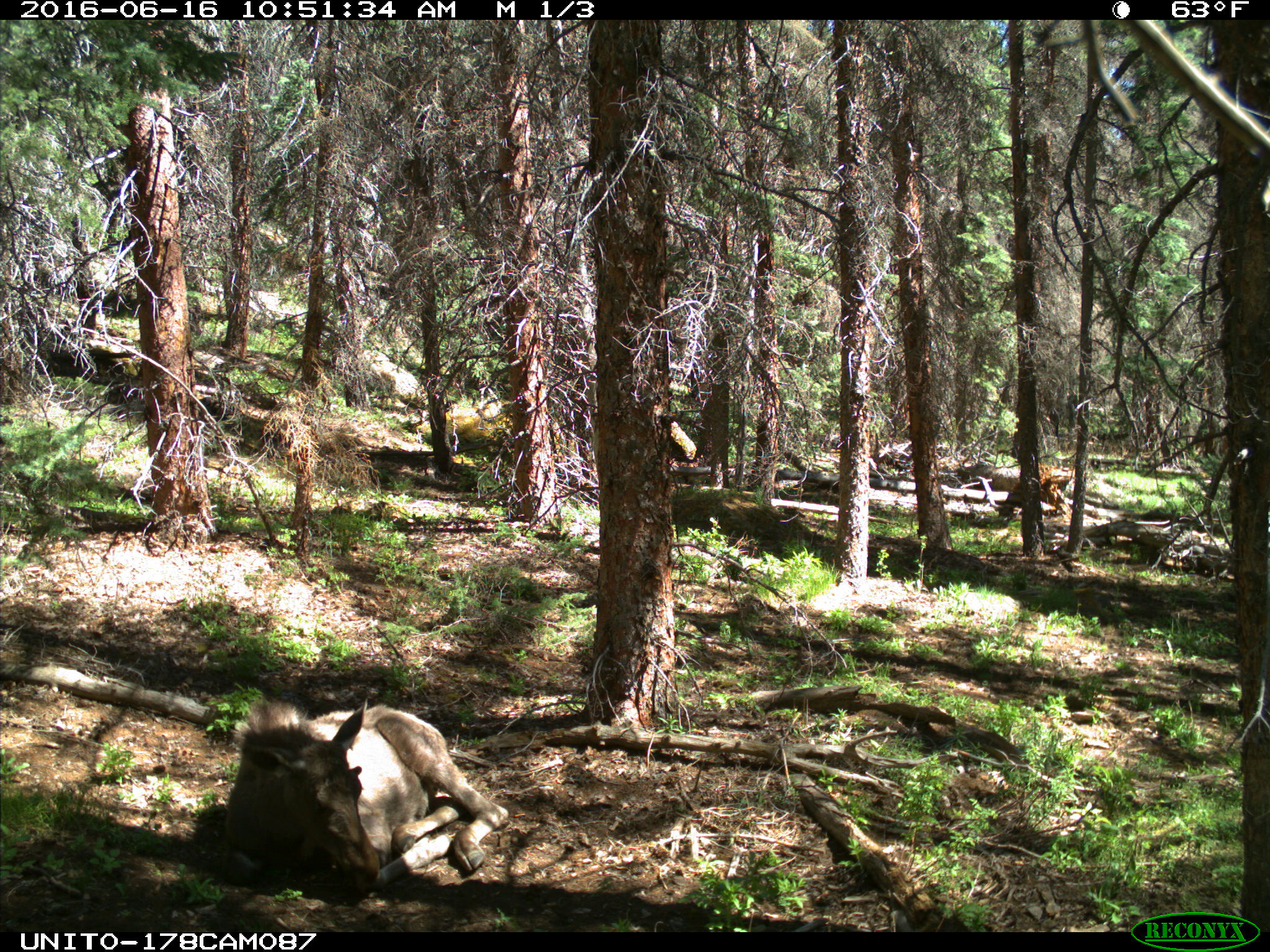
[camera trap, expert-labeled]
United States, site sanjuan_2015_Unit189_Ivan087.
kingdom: Animalia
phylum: Chordata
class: Mammalia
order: Artiodactyla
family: Cervidae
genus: Alces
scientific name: Alces alces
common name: moose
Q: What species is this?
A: Alces alces (moose).